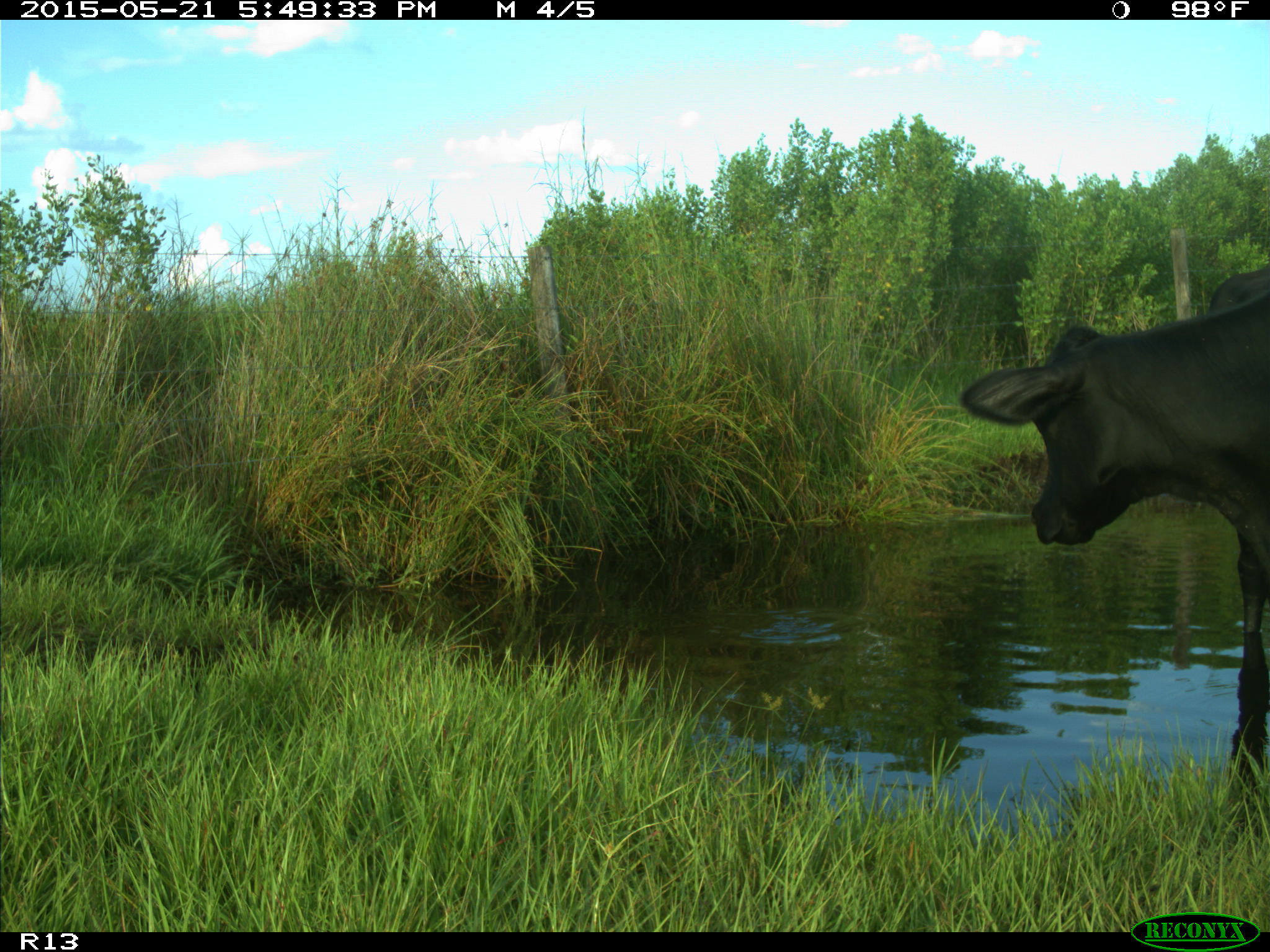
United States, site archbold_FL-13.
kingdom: Animalia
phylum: Chordata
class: Mammalia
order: Artiodactyla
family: Bovidae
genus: Bos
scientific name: Bos taurus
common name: domestic cow